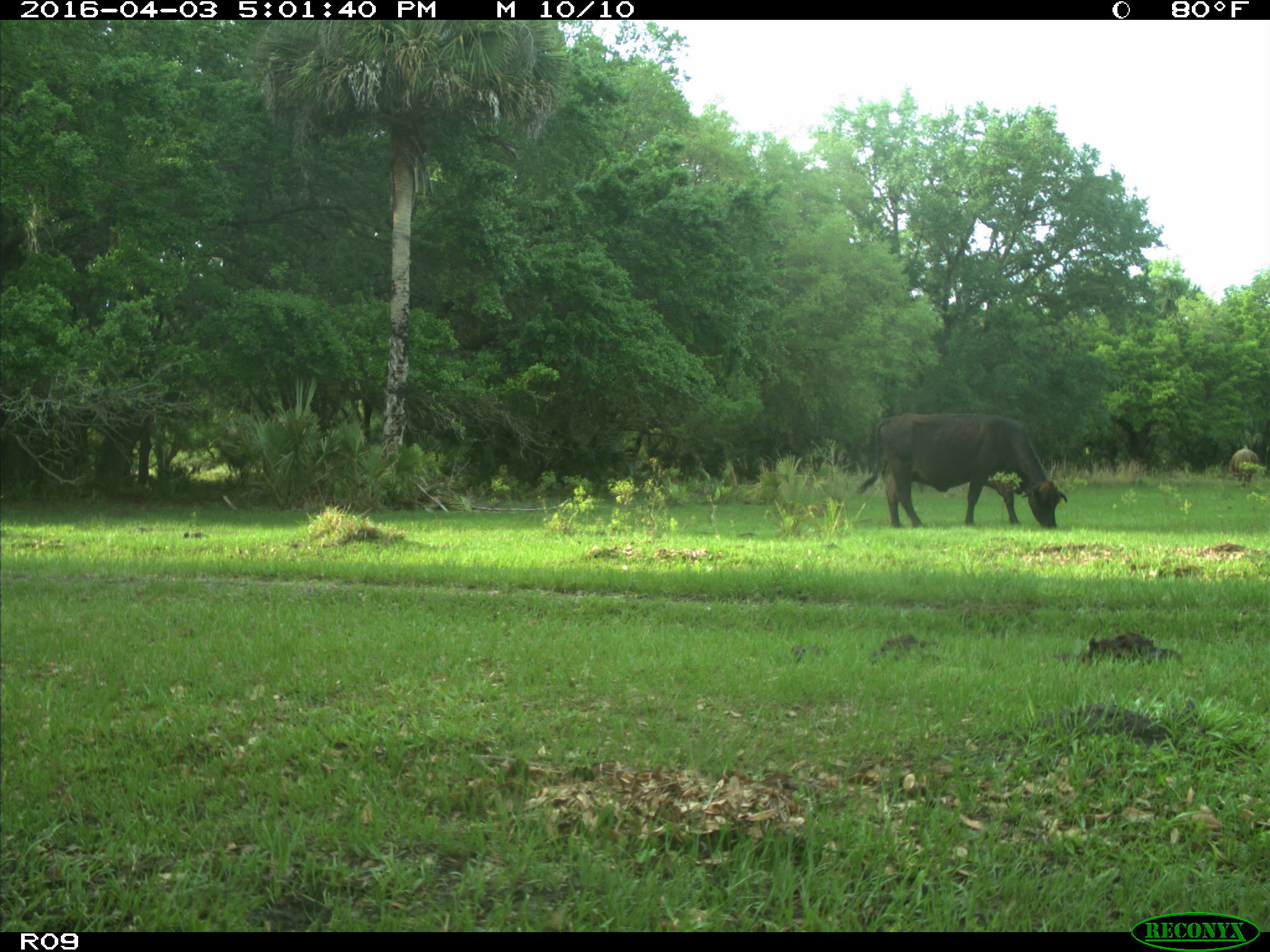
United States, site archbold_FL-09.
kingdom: Animalia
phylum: Chordata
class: Mammalia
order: Artiodactyla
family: Bovidae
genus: Bos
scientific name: Bos taurus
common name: domestic cow